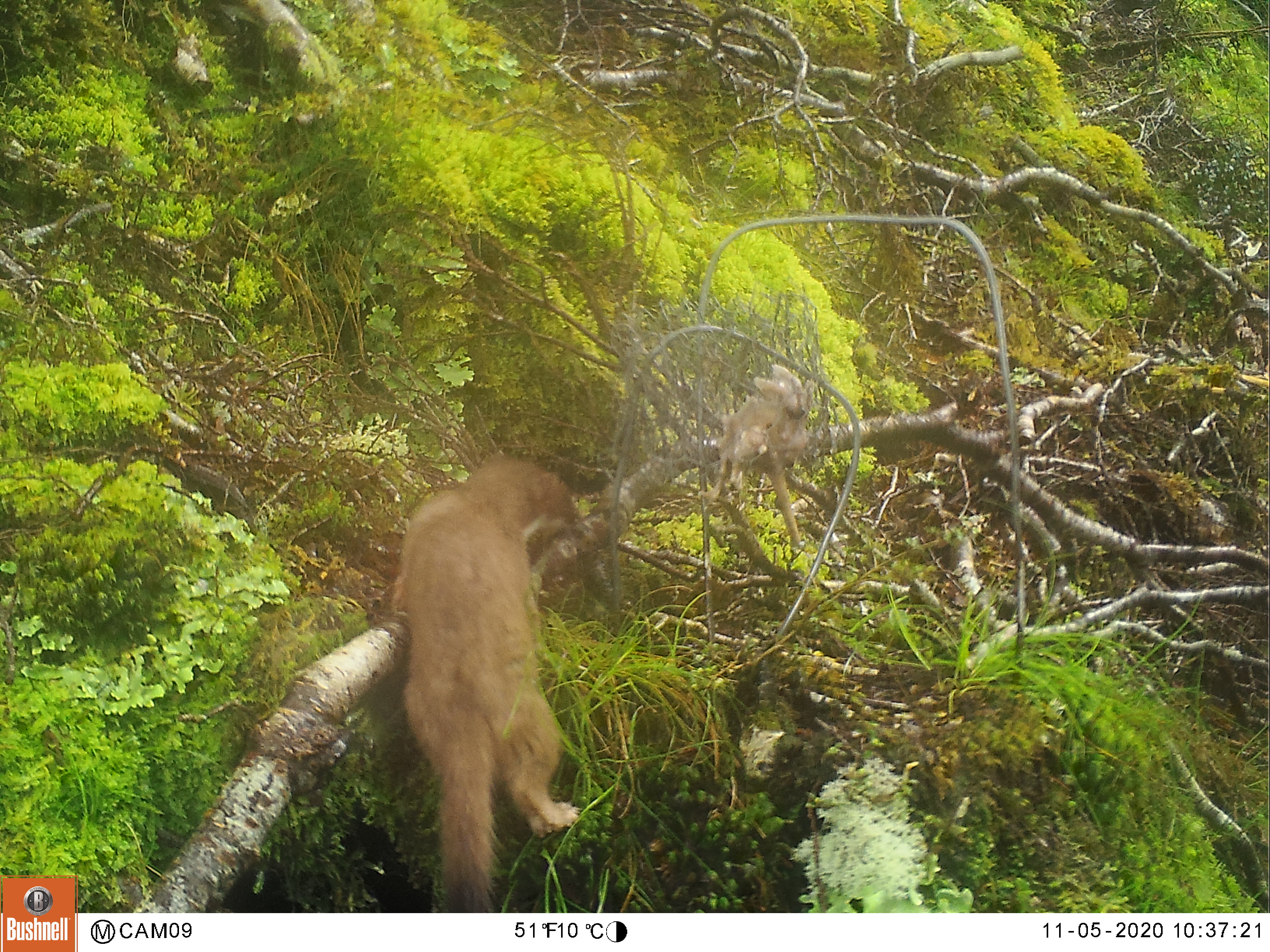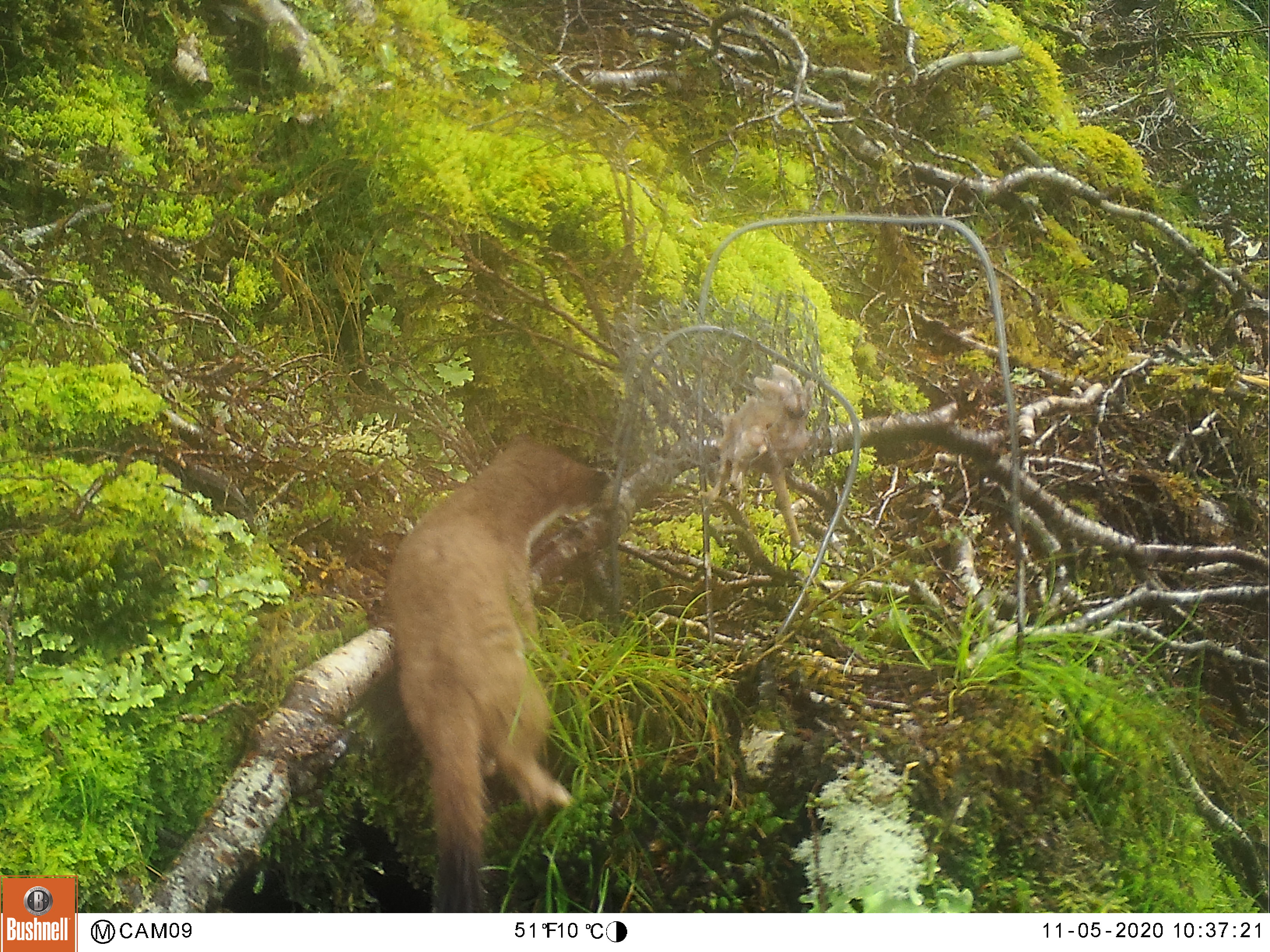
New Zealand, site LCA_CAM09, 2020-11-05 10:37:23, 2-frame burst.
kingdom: Animalia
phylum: Chordata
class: Mammalia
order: Carnivora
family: Mustelidae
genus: Mustela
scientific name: Mustela erminea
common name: stoat